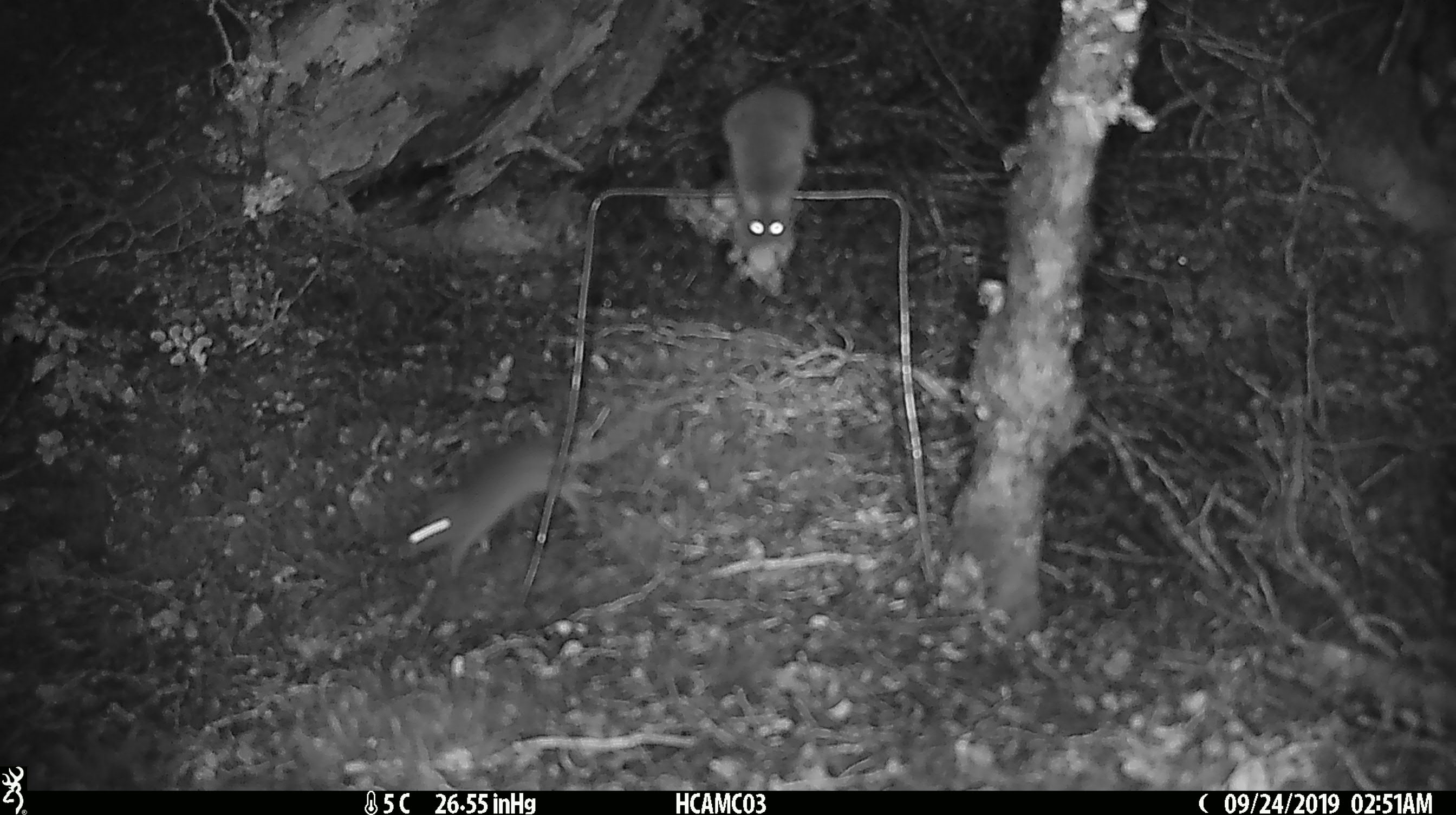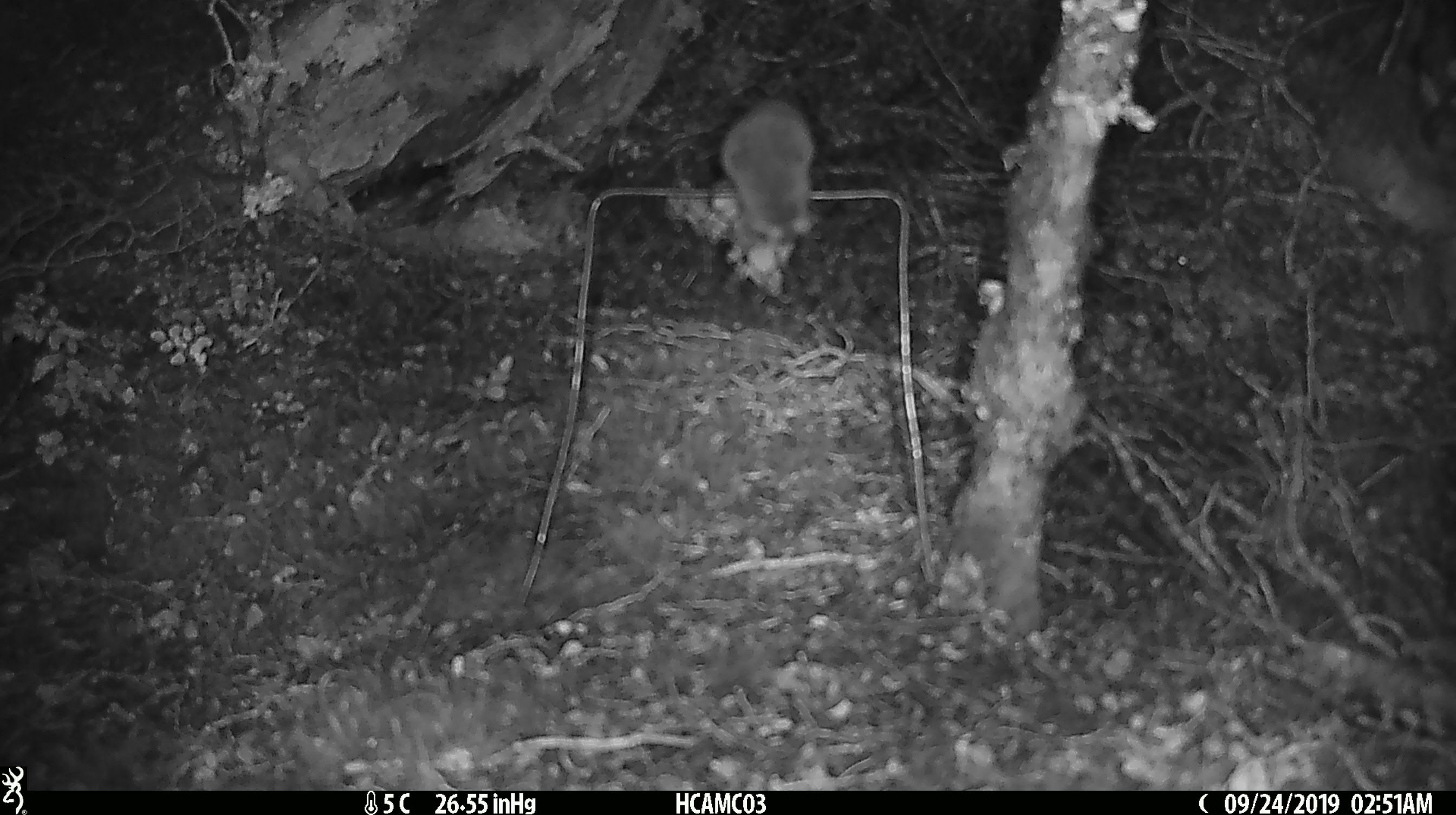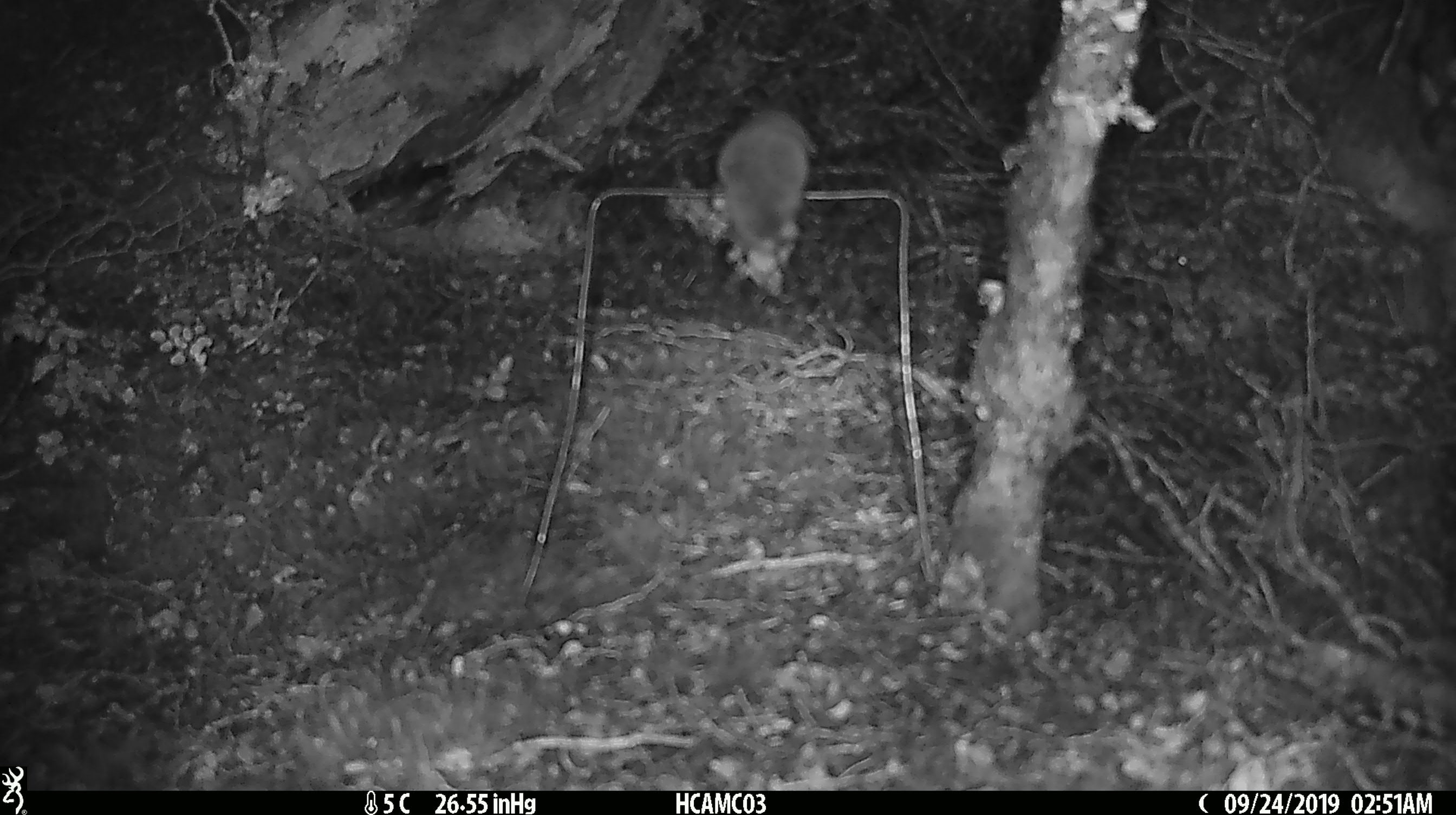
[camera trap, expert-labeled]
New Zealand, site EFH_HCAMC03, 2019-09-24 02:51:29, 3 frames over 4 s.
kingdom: Animalia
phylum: Chordata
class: Mammalia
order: Rodentia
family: Muridae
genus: Mus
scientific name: Mus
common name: mouse